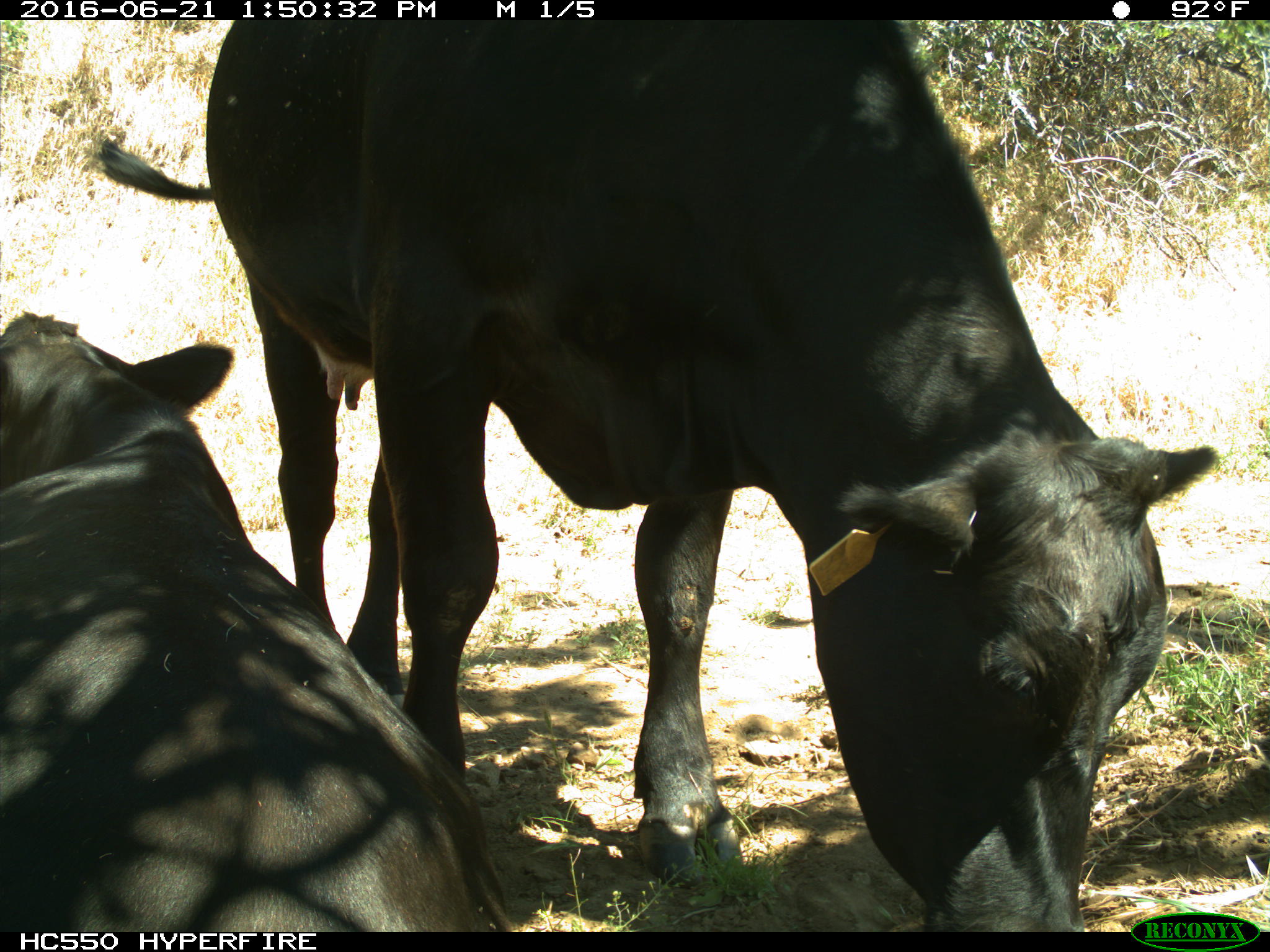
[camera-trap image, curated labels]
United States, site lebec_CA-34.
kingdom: Animalia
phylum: Chordata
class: Mammalia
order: Artiodactyla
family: Bovidae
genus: Bos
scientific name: Bos taurus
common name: domestic cow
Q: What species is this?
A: Bos taurus (domestic cow).